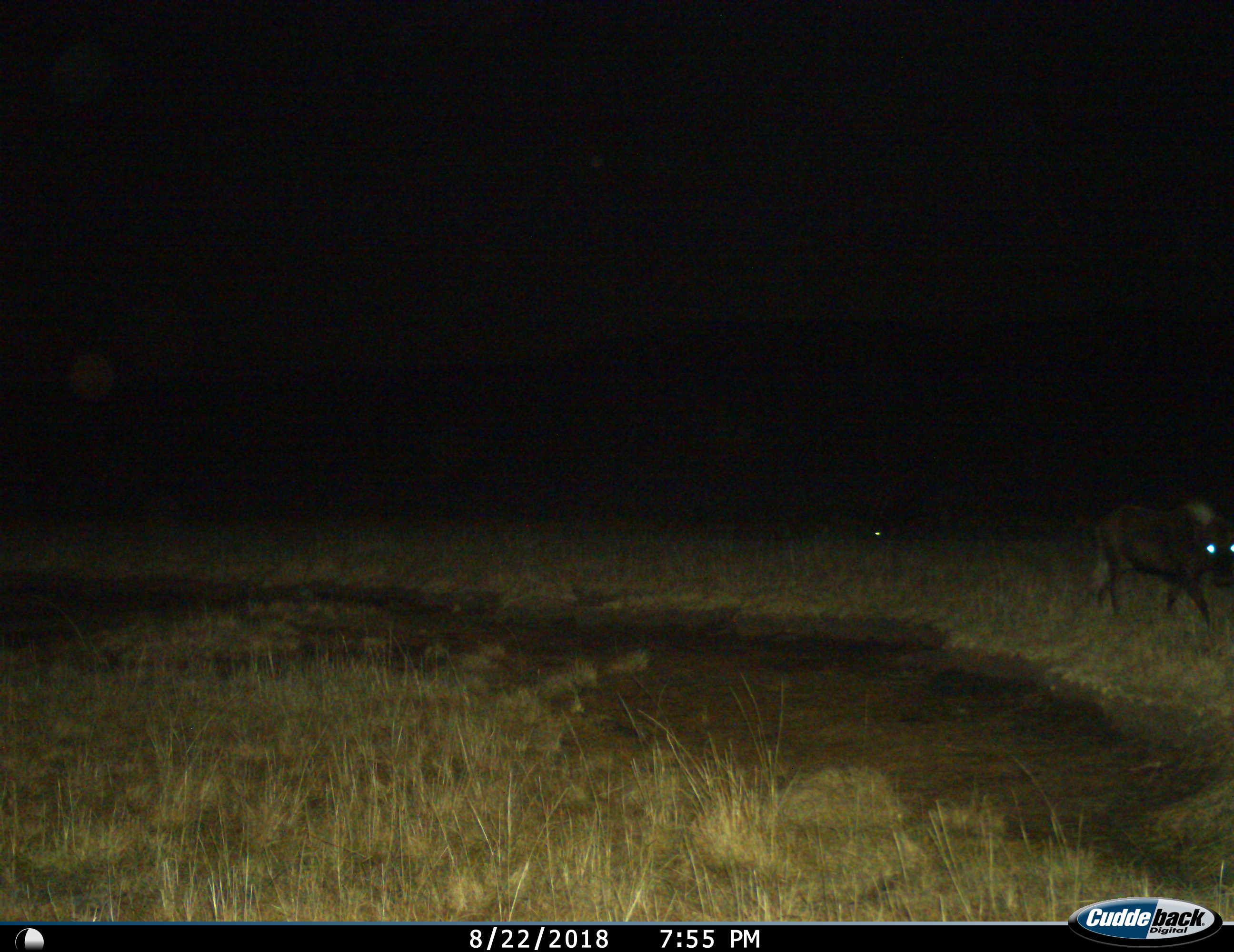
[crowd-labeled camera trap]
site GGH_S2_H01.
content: unidentified animal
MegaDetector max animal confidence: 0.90